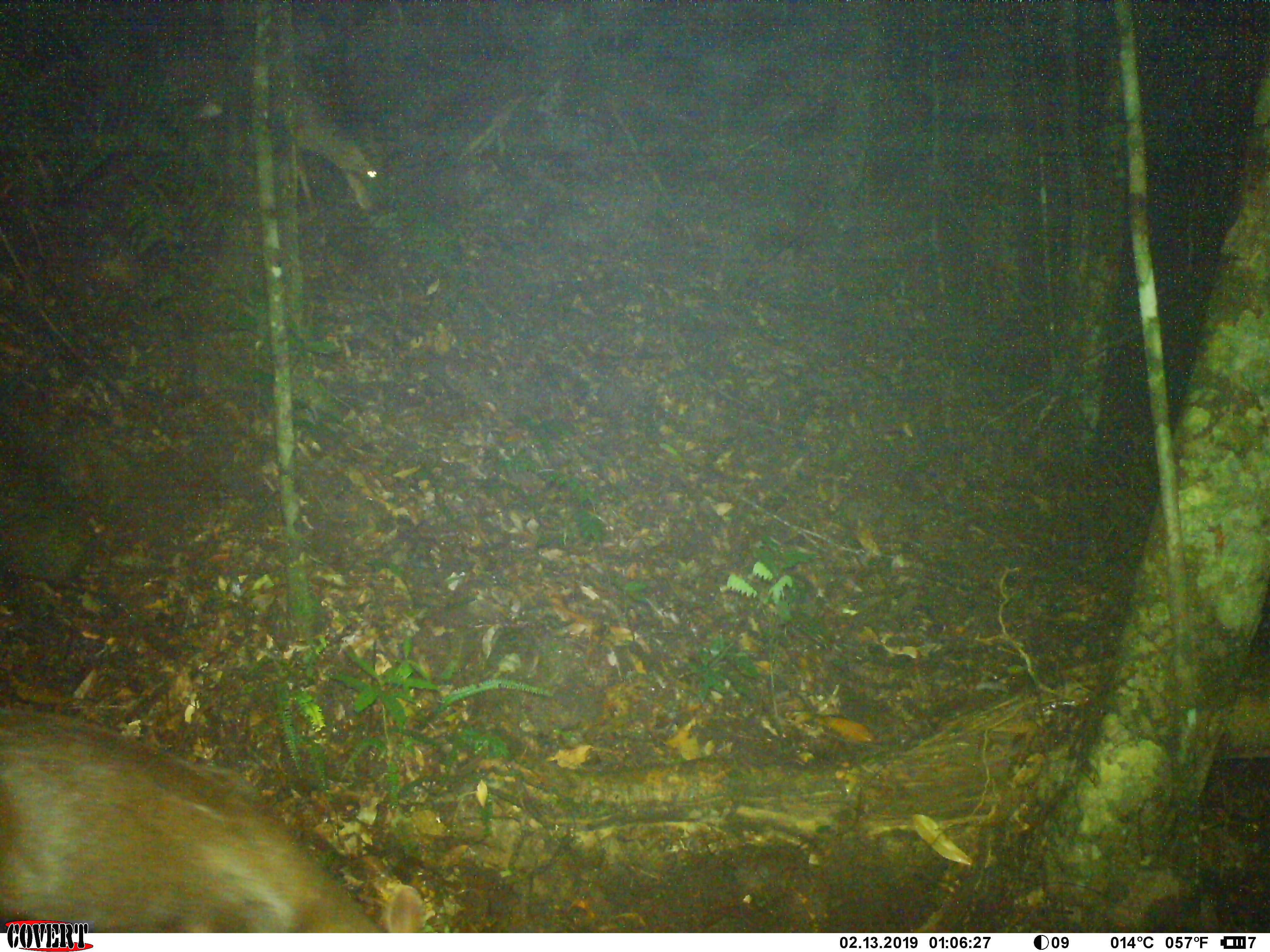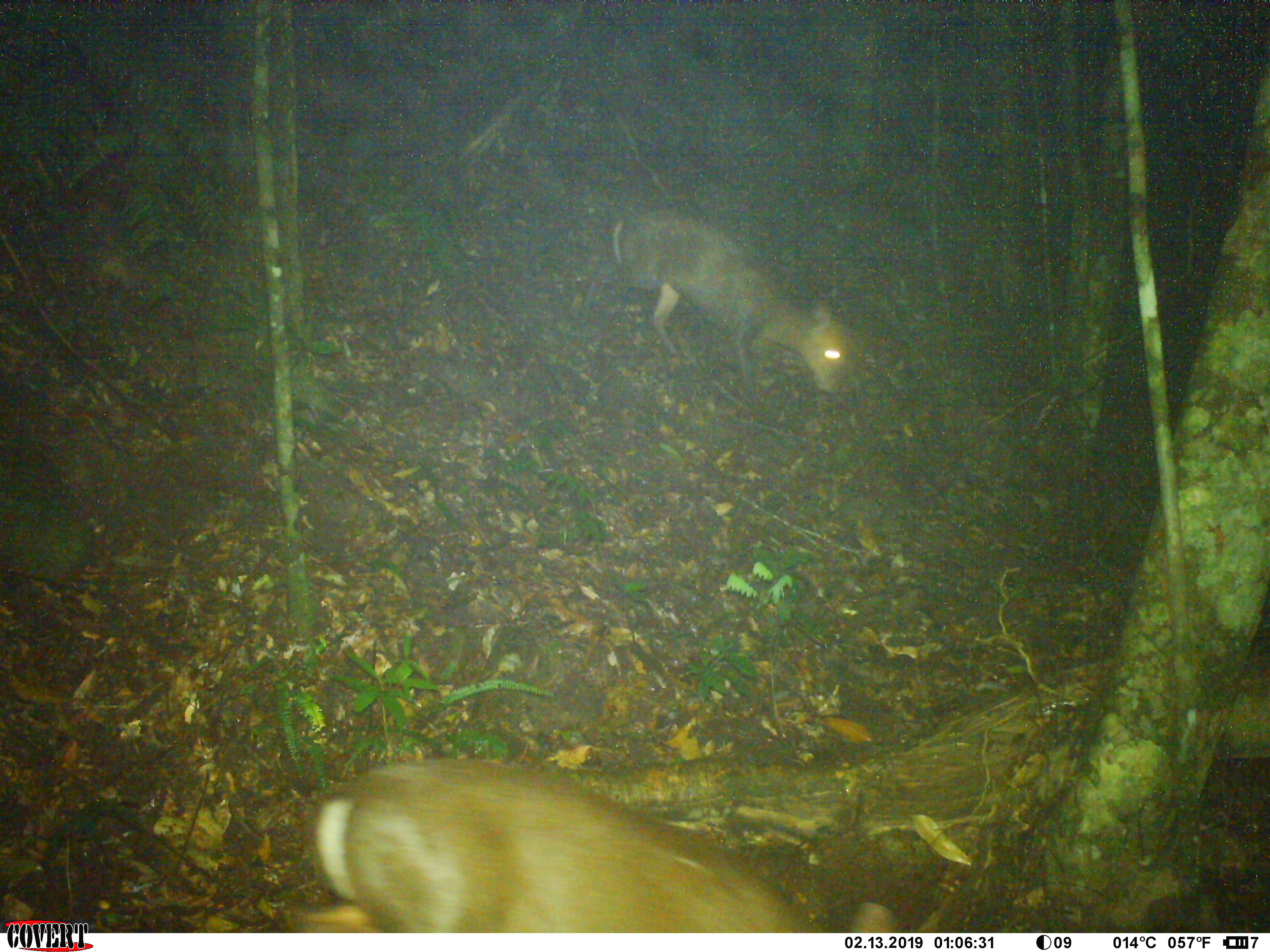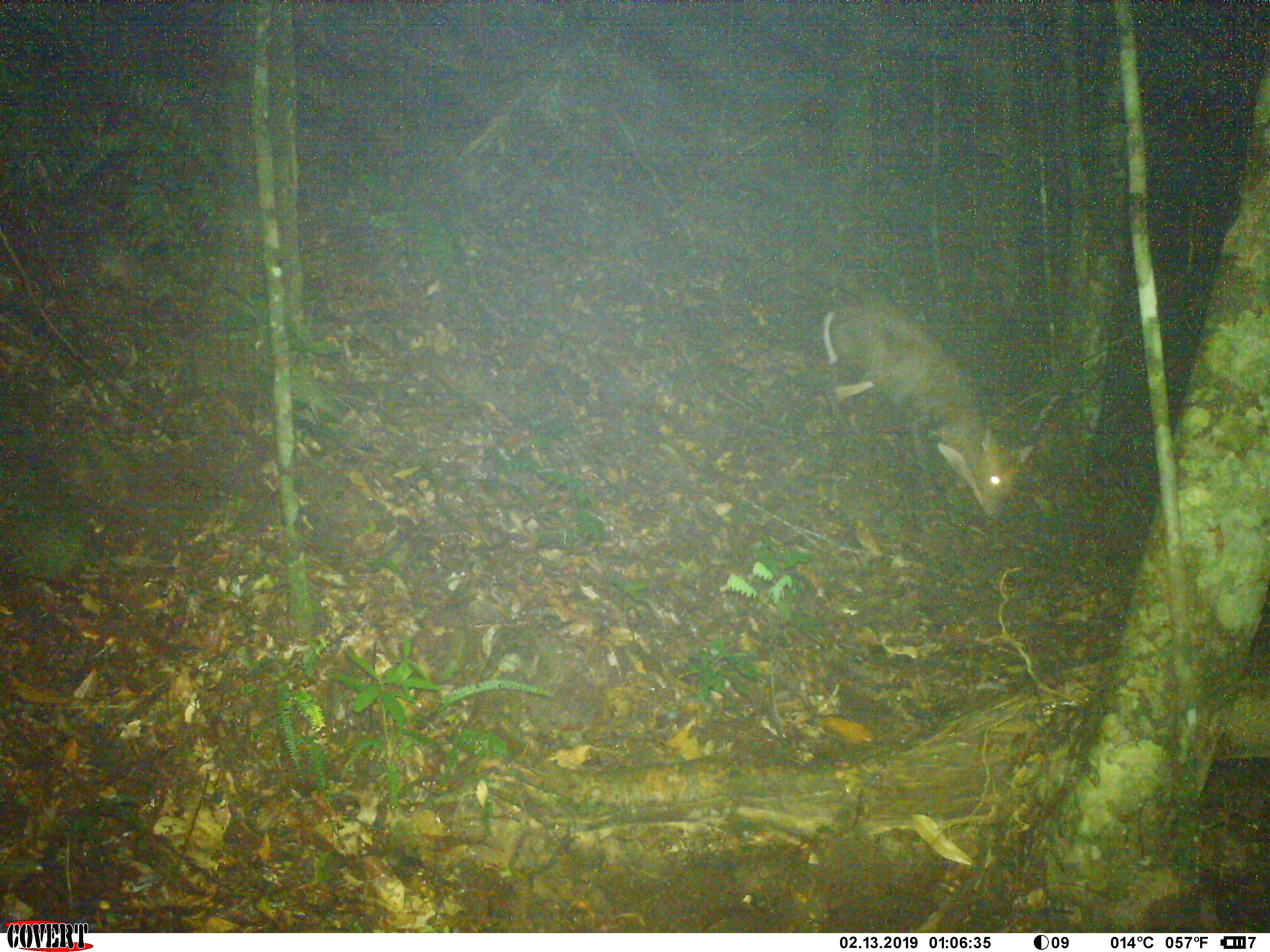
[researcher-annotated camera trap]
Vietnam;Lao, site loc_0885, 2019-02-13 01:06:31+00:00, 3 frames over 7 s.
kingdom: Animalia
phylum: Chordata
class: Mammalia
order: Artiodactyla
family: Cervidae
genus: Muntiacus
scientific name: Muntiacus rooseveltorum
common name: roosevelt's muntjac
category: roosevelts muntjac group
Roosevelts muntjac group (roosevelt's muntjac) (Muntiacus rooseveltorum). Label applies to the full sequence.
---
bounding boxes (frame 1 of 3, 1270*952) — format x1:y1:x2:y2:
roosevelts muntjac group: 0:705:432:930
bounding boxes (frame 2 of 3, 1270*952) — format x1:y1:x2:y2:
roosevelts muntjac group: 273:752:908:929; 577:206:859:415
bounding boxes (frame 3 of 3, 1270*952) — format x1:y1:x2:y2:
roosevelts muntjac group: 818:296:1039:525